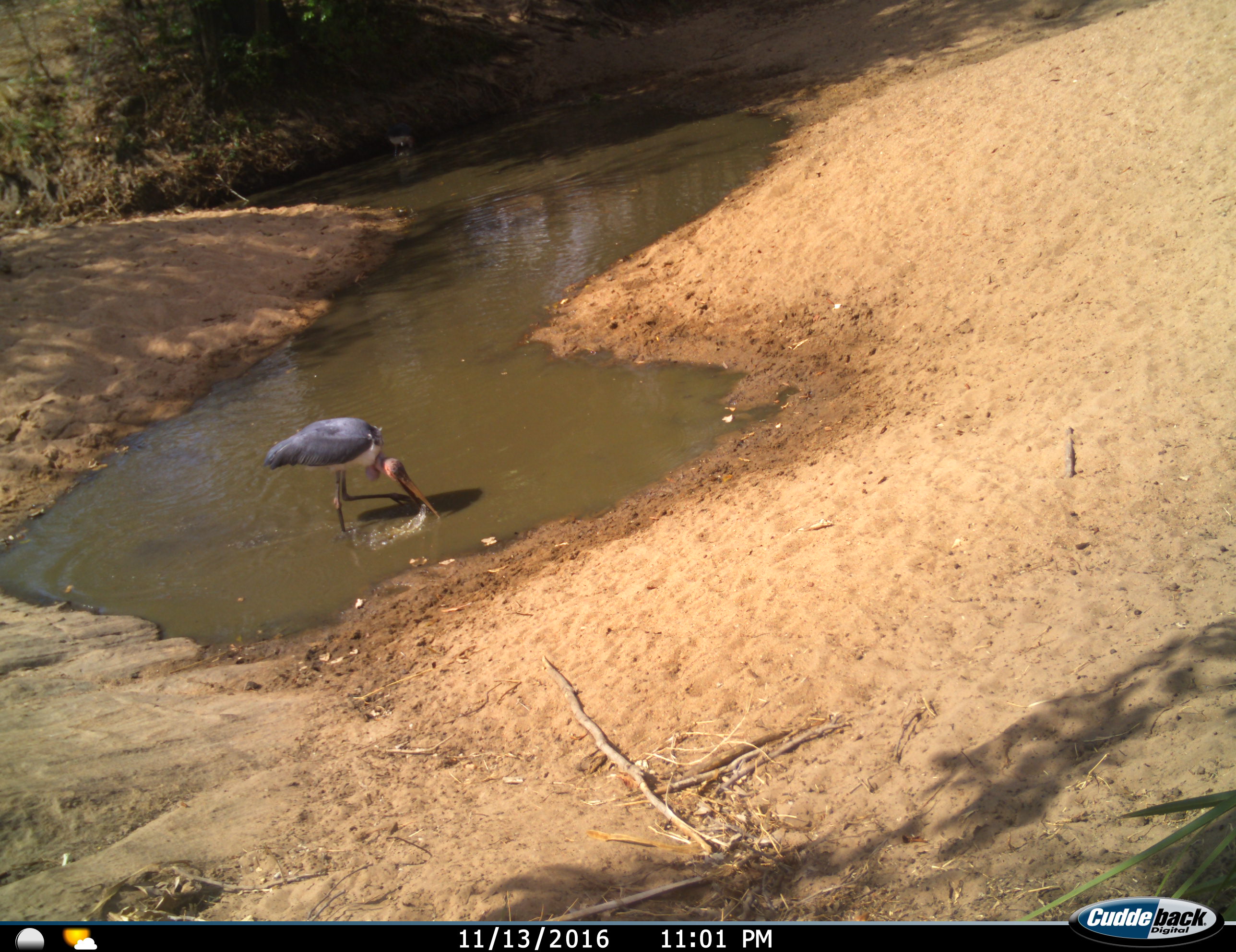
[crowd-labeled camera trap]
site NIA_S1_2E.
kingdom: Animalia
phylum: Chordata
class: Aves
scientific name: Aves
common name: bird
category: birdother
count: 1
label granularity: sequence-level